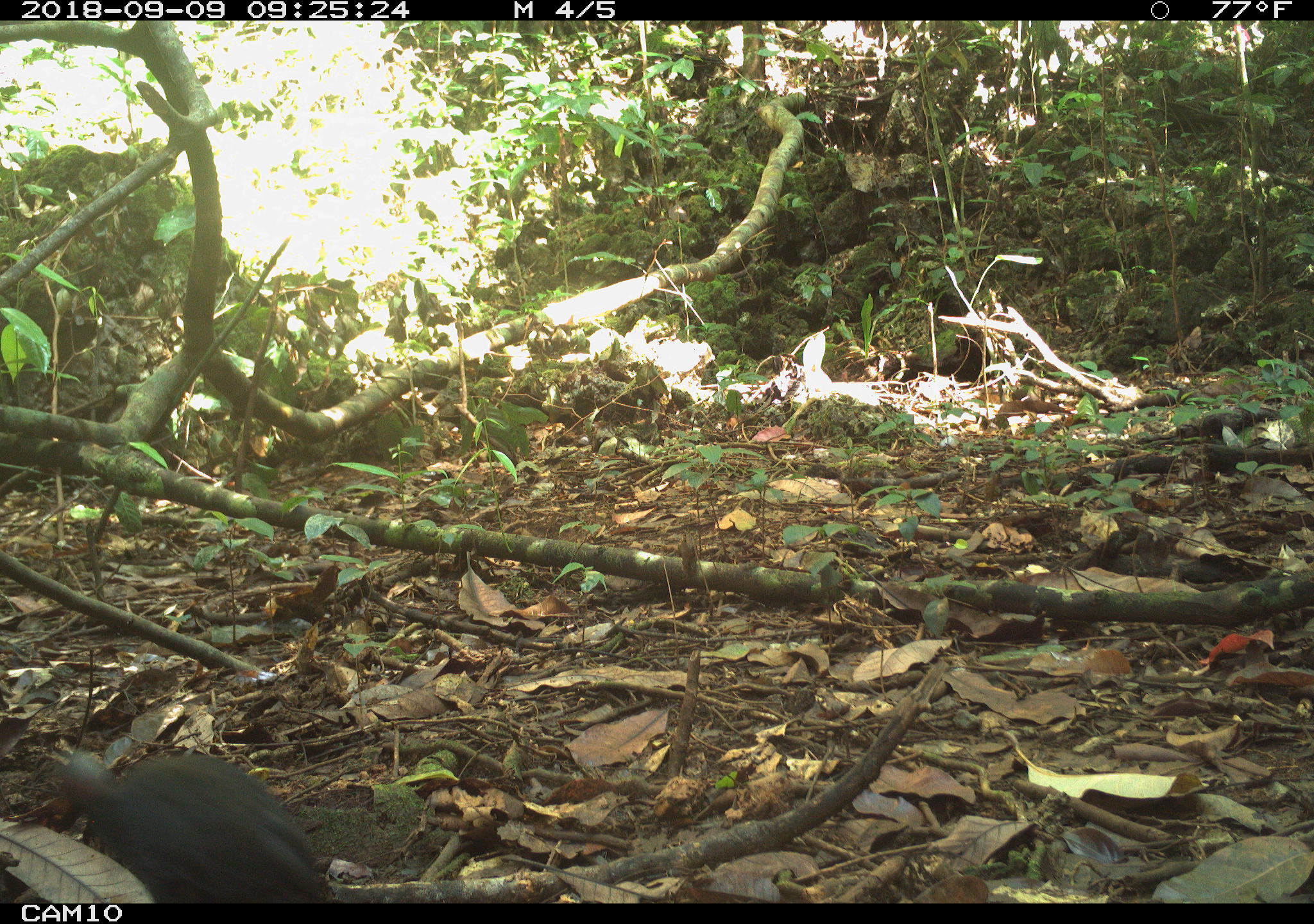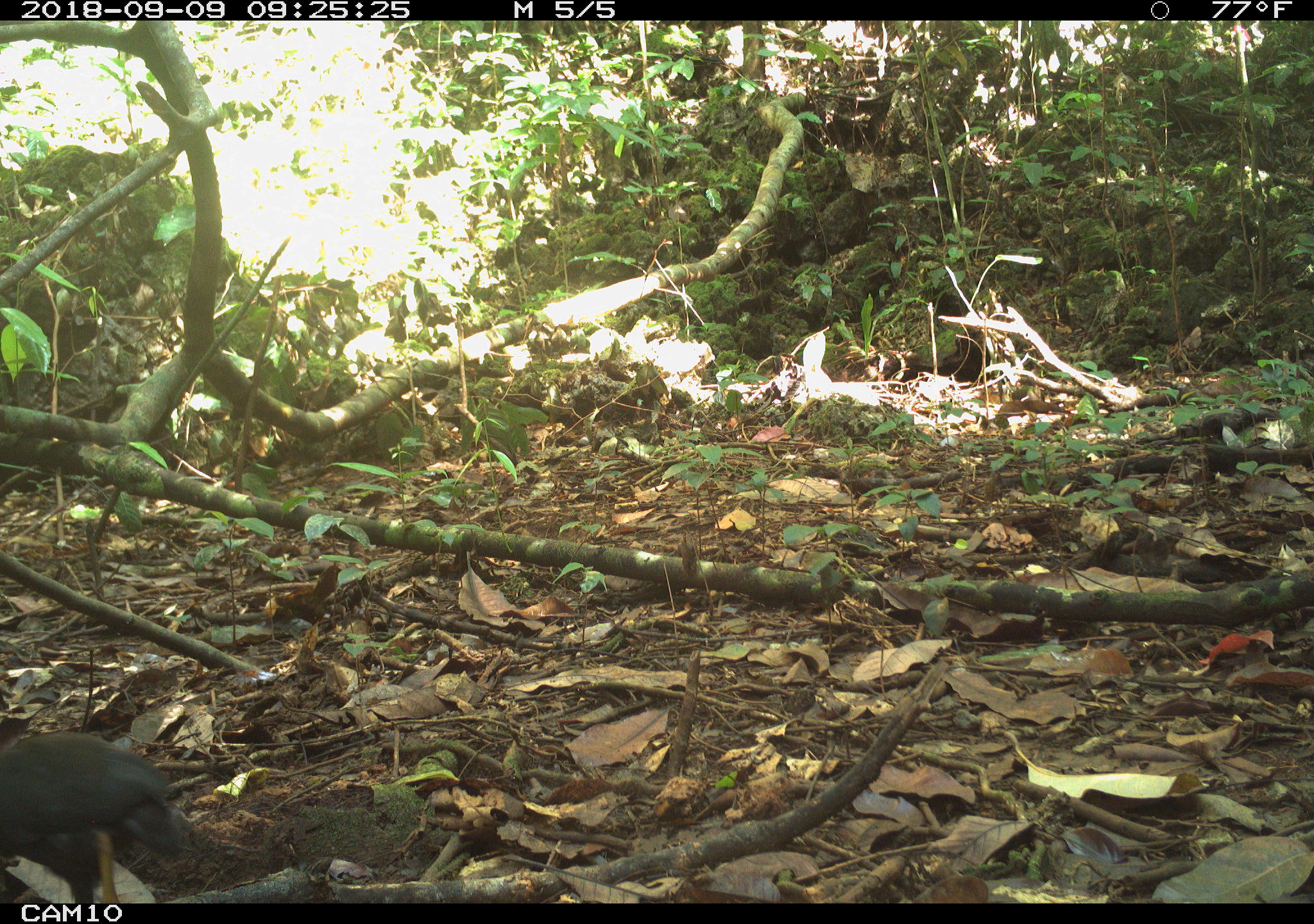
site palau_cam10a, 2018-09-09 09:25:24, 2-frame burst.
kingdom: Animalia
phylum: Chordata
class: Aves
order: Galliformes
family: Megapodiidae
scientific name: Megapodiidae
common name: megapode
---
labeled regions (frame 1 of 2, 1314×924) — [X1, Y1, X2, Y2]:
megapode: [44, 748, 328, 902]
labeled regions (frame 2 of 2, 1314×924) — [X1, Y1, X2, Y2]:
megapode: [1, 726, 189, 908]